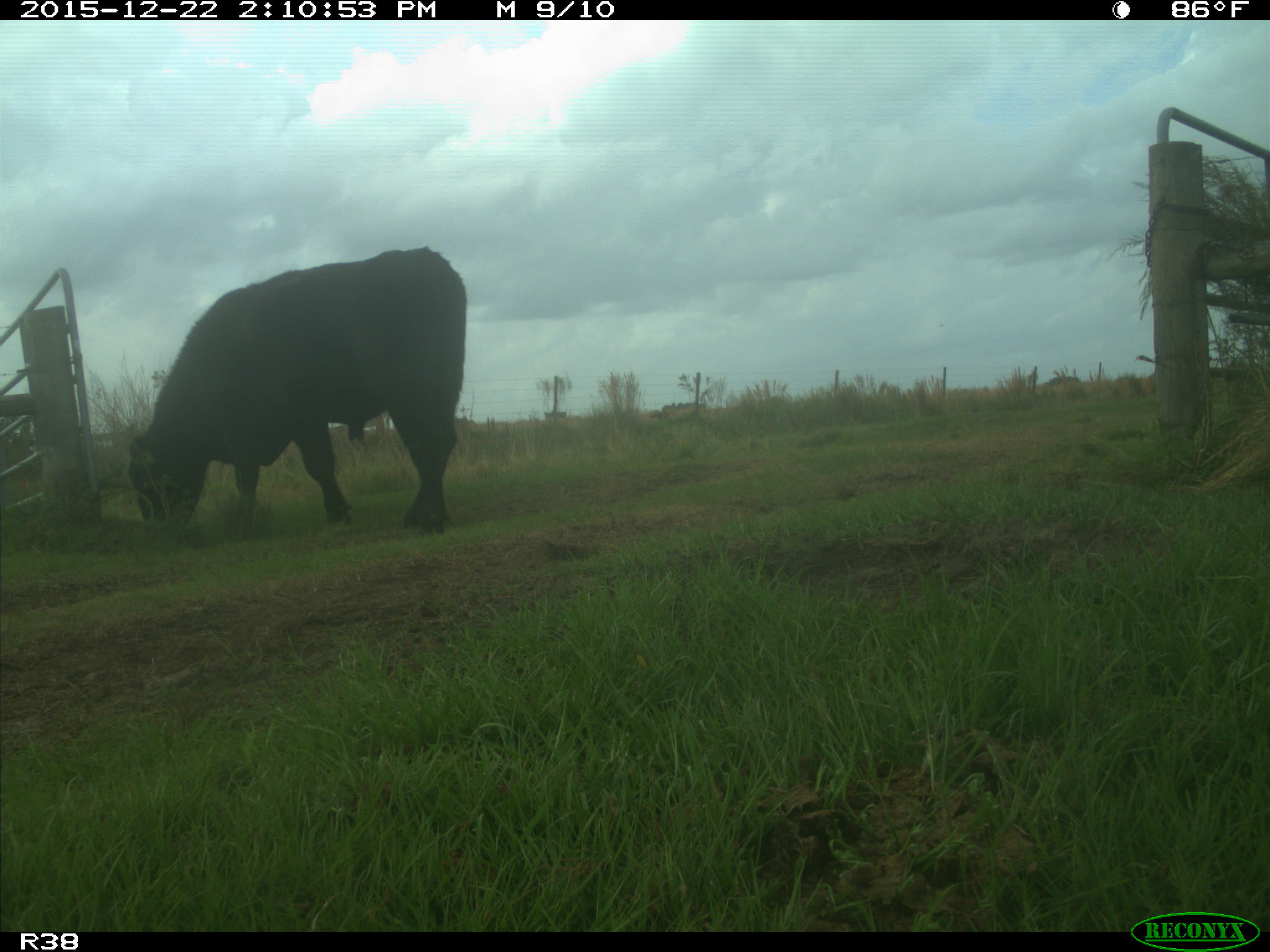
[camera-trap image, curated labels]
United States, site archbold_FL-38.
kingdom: Animalia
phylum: Chordata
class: Mammalia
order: Artiodactyla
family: Bovidae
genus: Bos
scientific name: Bos taurus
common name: domestic cow